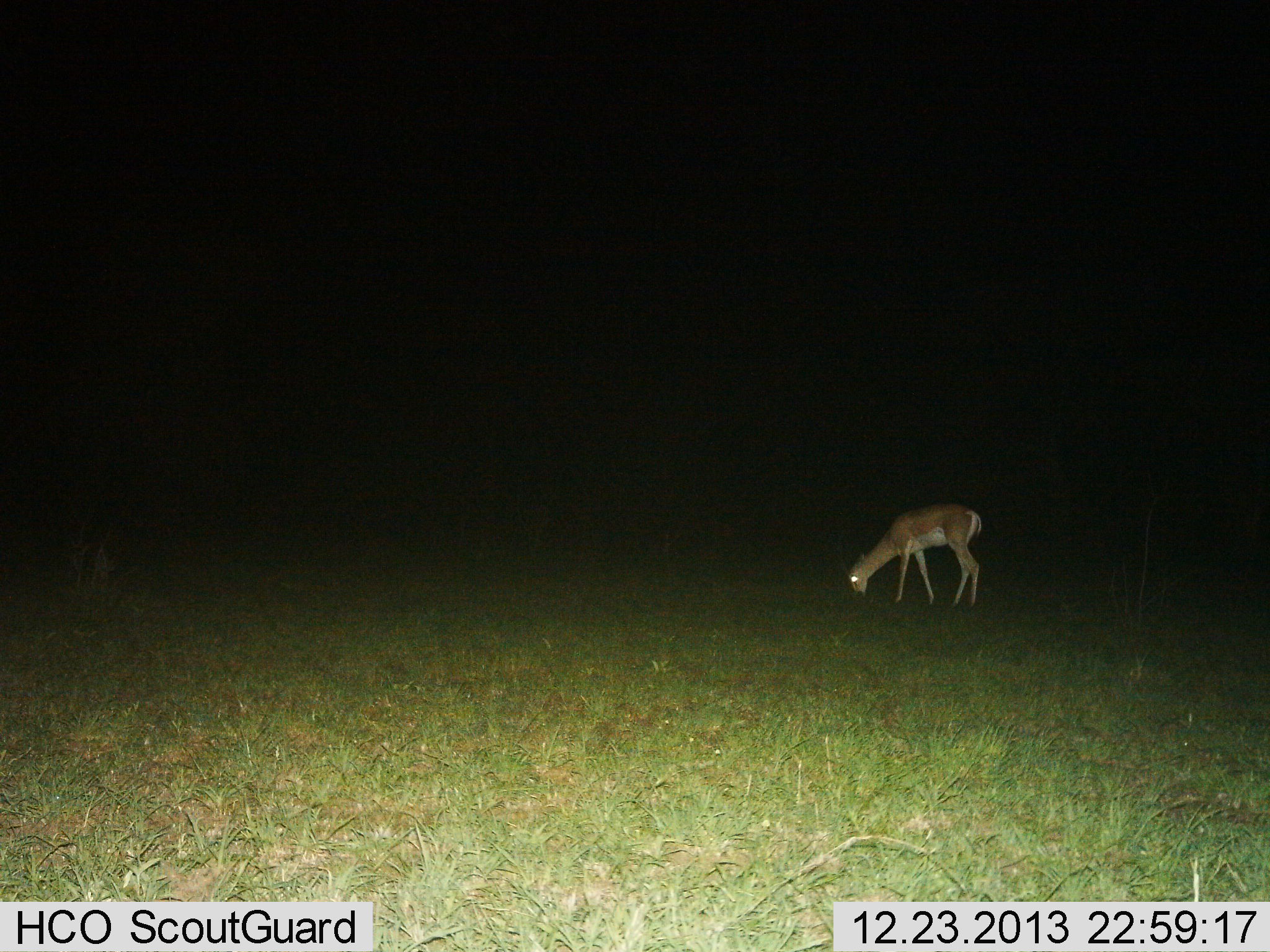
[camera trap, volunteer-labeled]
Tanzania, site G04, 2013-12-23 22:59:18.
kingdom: Animalia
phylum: Chordata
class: Mammalia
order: Artiodactyla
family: Bovidae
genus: Nanger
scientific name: Nanger granti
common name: grant's gazelle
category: gazellegrants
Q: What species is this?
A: Gazellegrants (grant's gazelle) (Nanger granti).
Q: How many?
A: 1.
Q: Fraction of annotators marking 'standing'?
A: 20%.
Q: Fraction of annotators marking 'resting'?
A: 0%.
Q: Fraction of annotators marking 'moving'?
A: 0%.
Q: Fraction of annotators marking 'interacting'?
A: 0%.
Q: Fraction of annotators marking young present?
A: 0%.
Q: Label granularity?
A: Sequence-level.